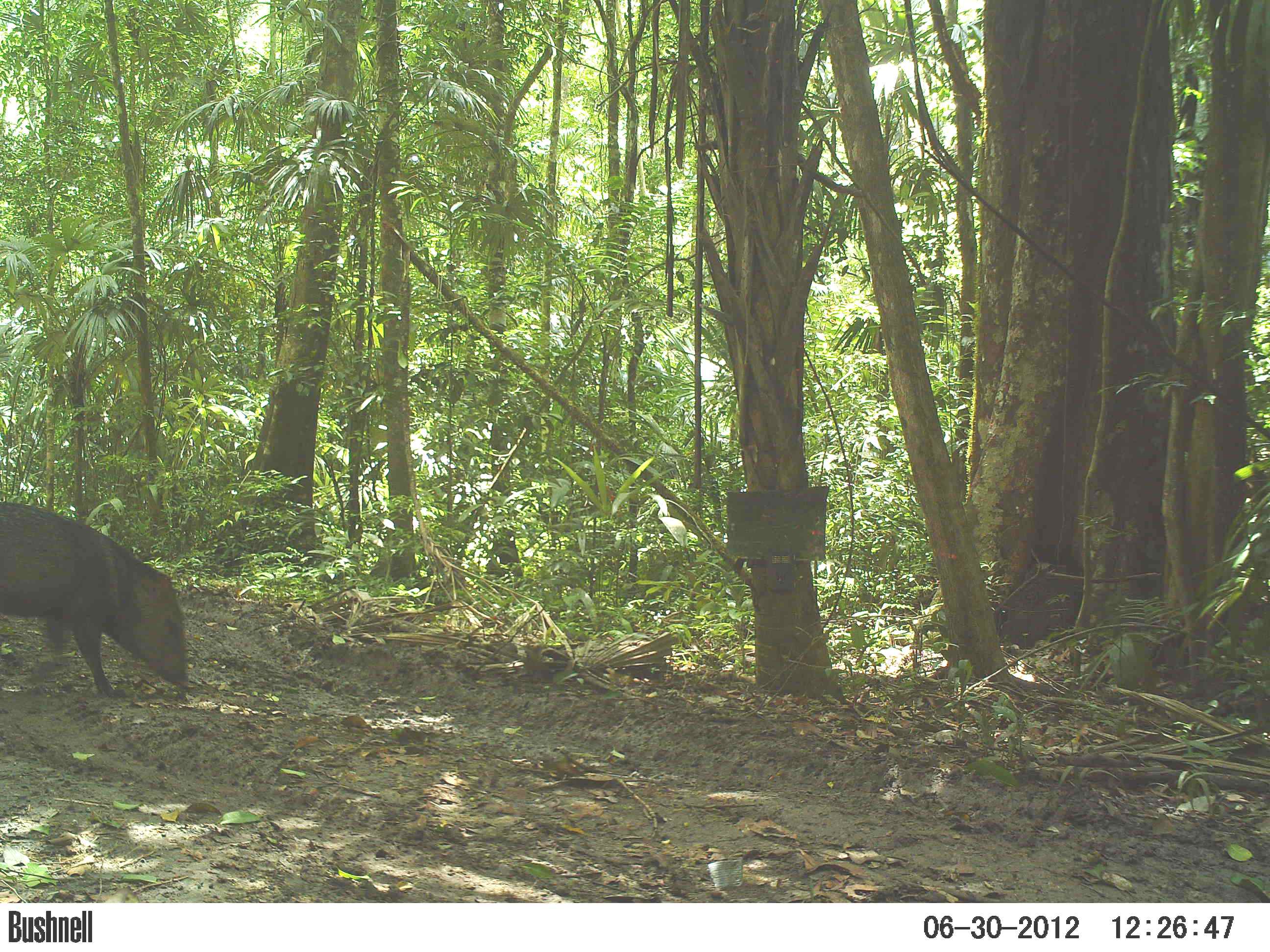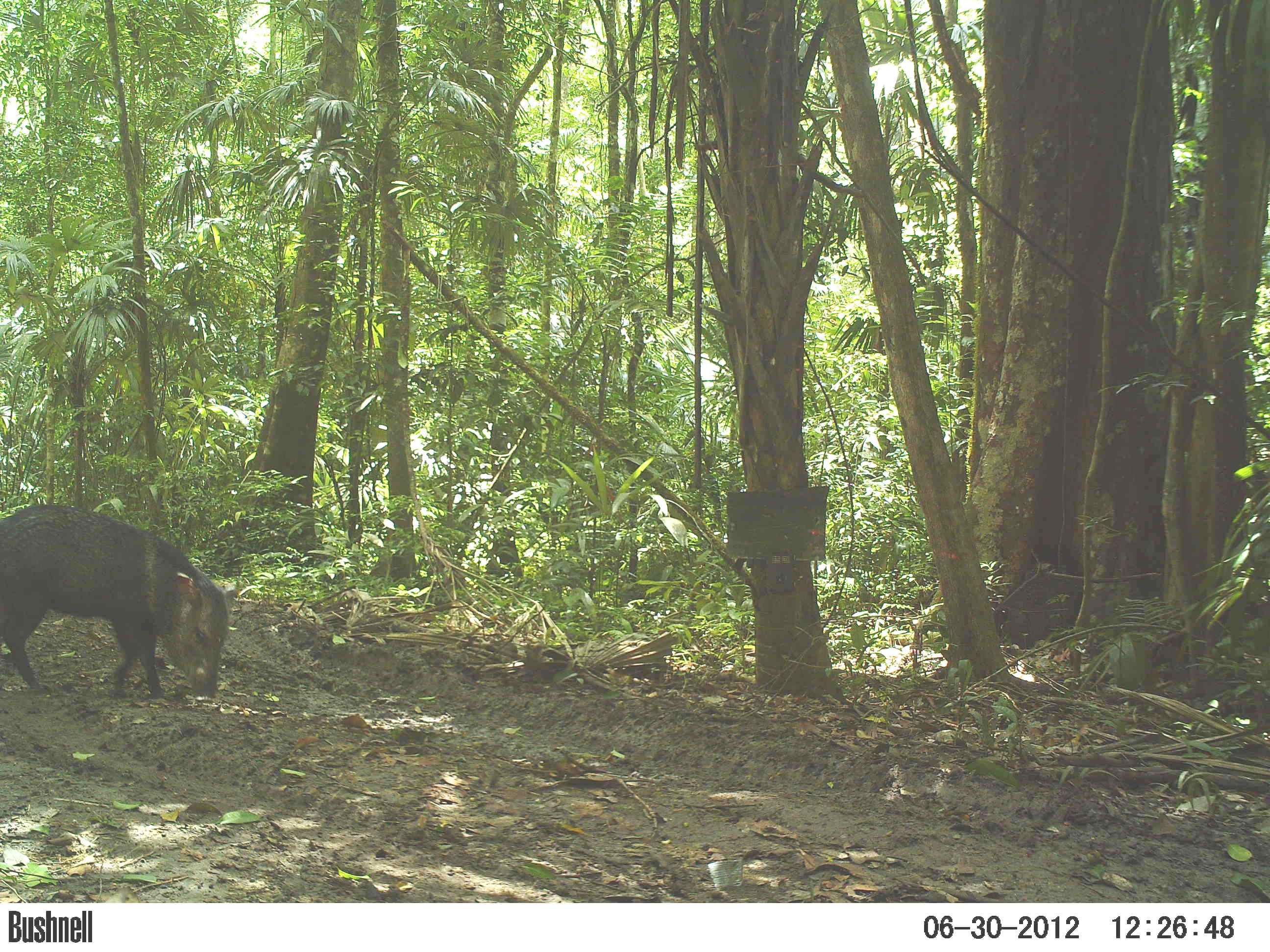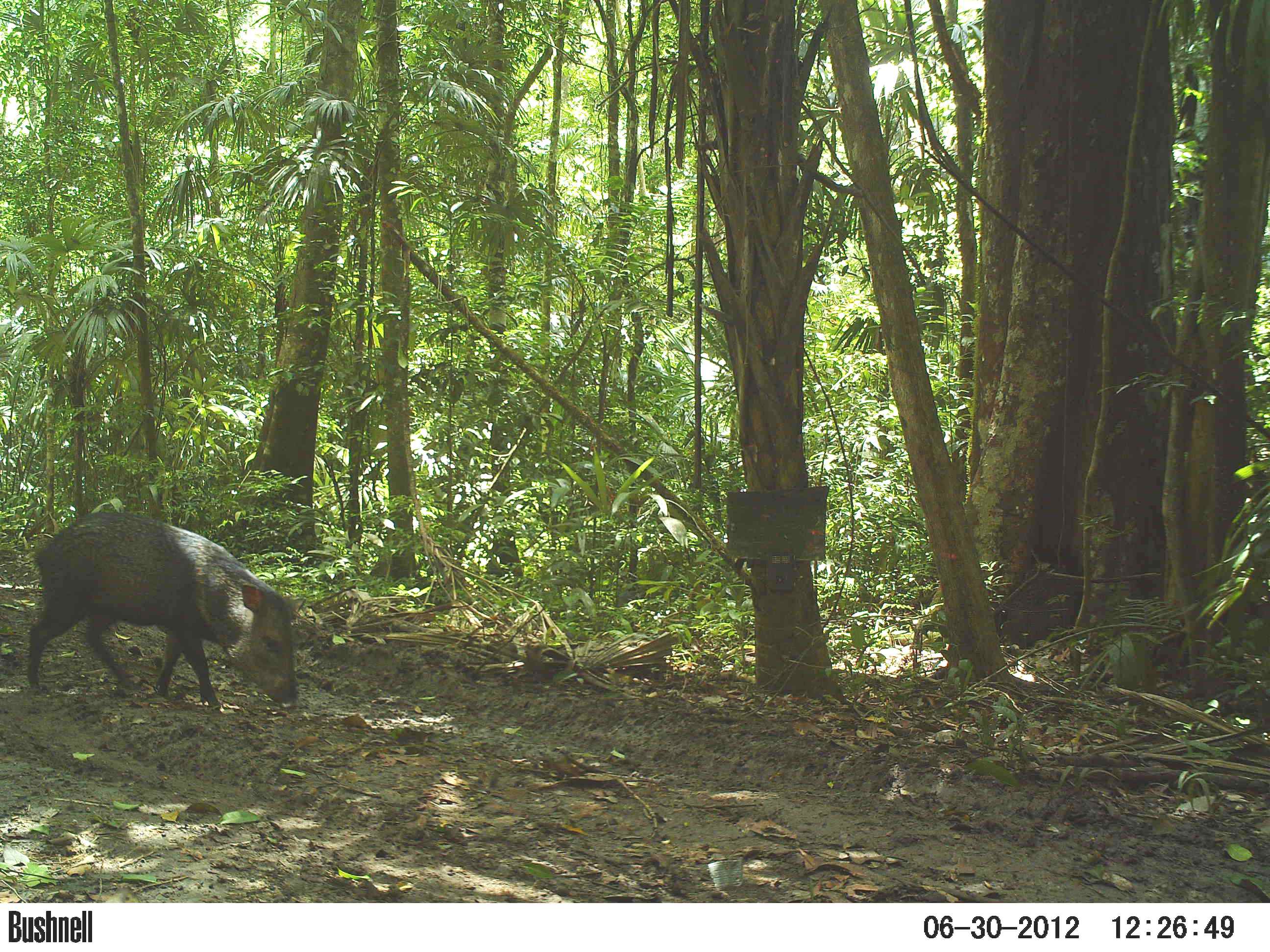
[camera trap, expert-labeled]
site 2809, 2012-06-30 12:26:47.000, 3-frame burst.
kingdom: Animalia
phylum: Chordata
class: Mammalia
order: Artiodactyla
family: Tayassuidae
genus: Pecari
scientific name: Pecari tajacu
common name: collared peccary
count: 14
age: adult